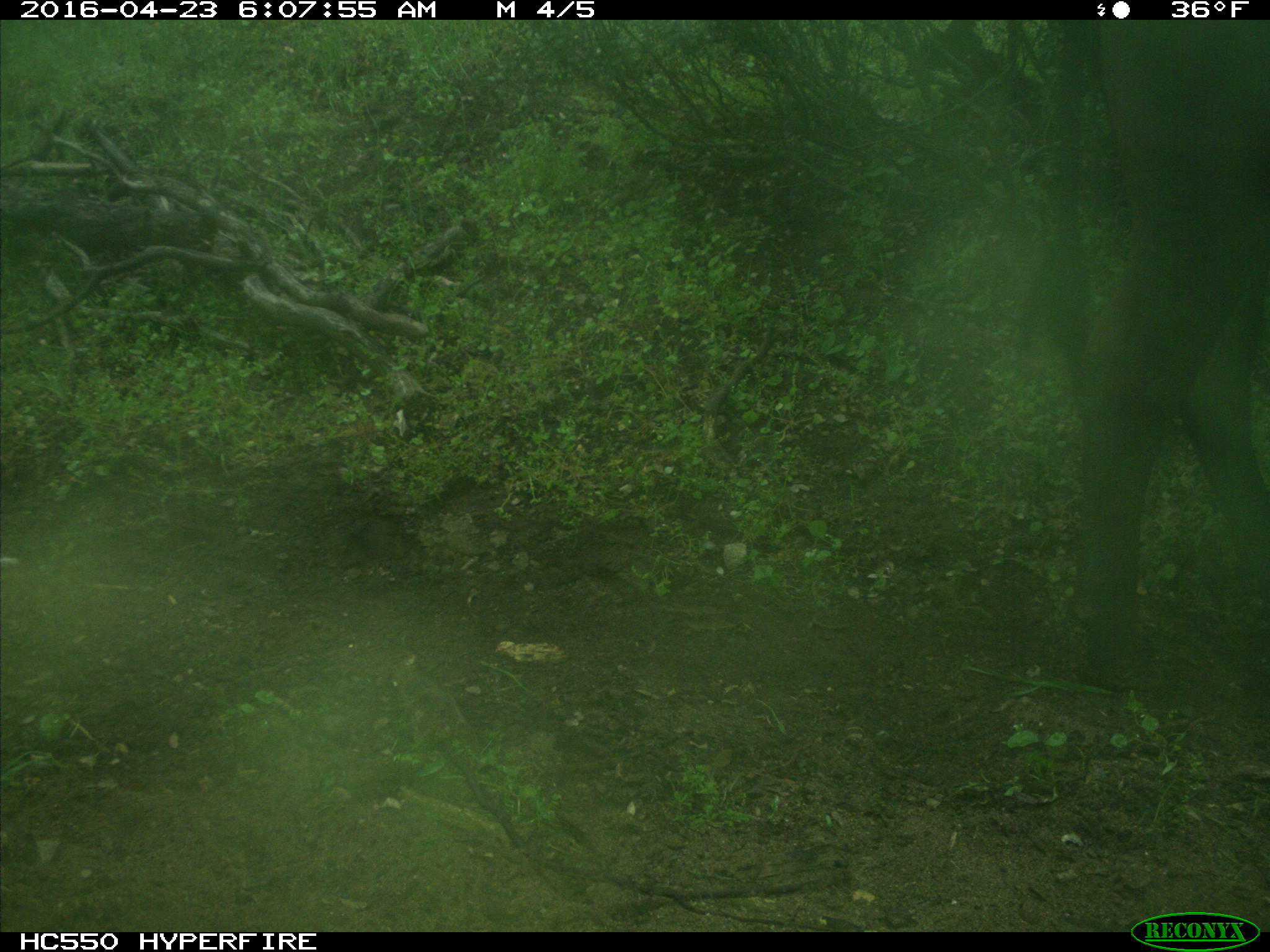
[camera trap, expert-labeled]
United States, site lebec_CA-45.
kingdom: Animalia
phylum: Chordata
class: Mammalia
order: Artiodactyla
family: Bovidae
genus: Bos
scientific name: Bos taurus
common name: domestic cow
Bos taurus (domestic cow).